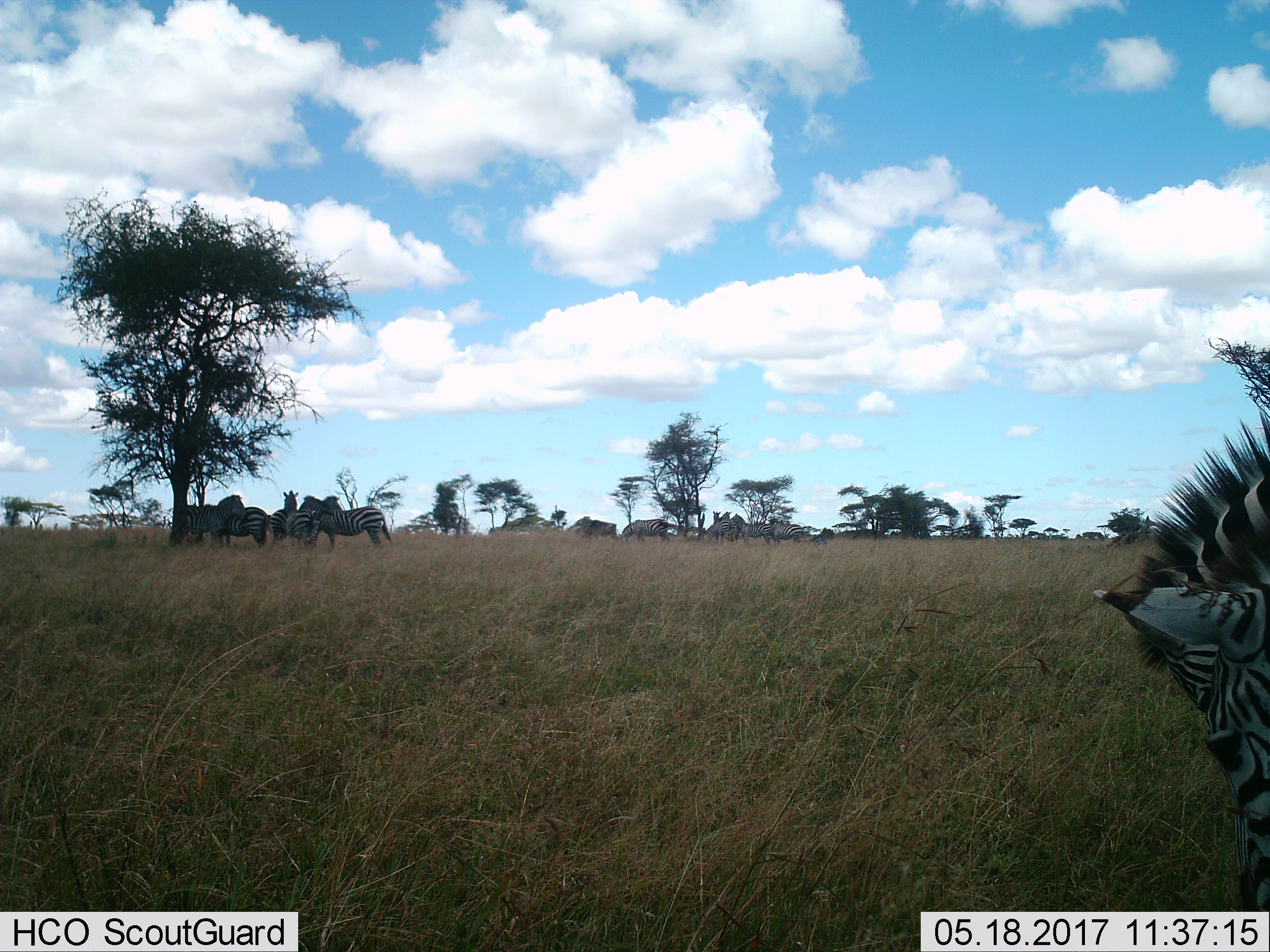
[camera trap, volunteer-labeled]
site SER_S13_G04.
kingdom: Animalia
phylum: Chordata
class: Mammalia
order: Perissodactyla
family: Equidae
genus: Equus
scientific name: Equus quagga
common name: plains zebra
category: zebraplains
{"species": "zebraplains (plains zebra) (Equus quagga)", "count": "11-50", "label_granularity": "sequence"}